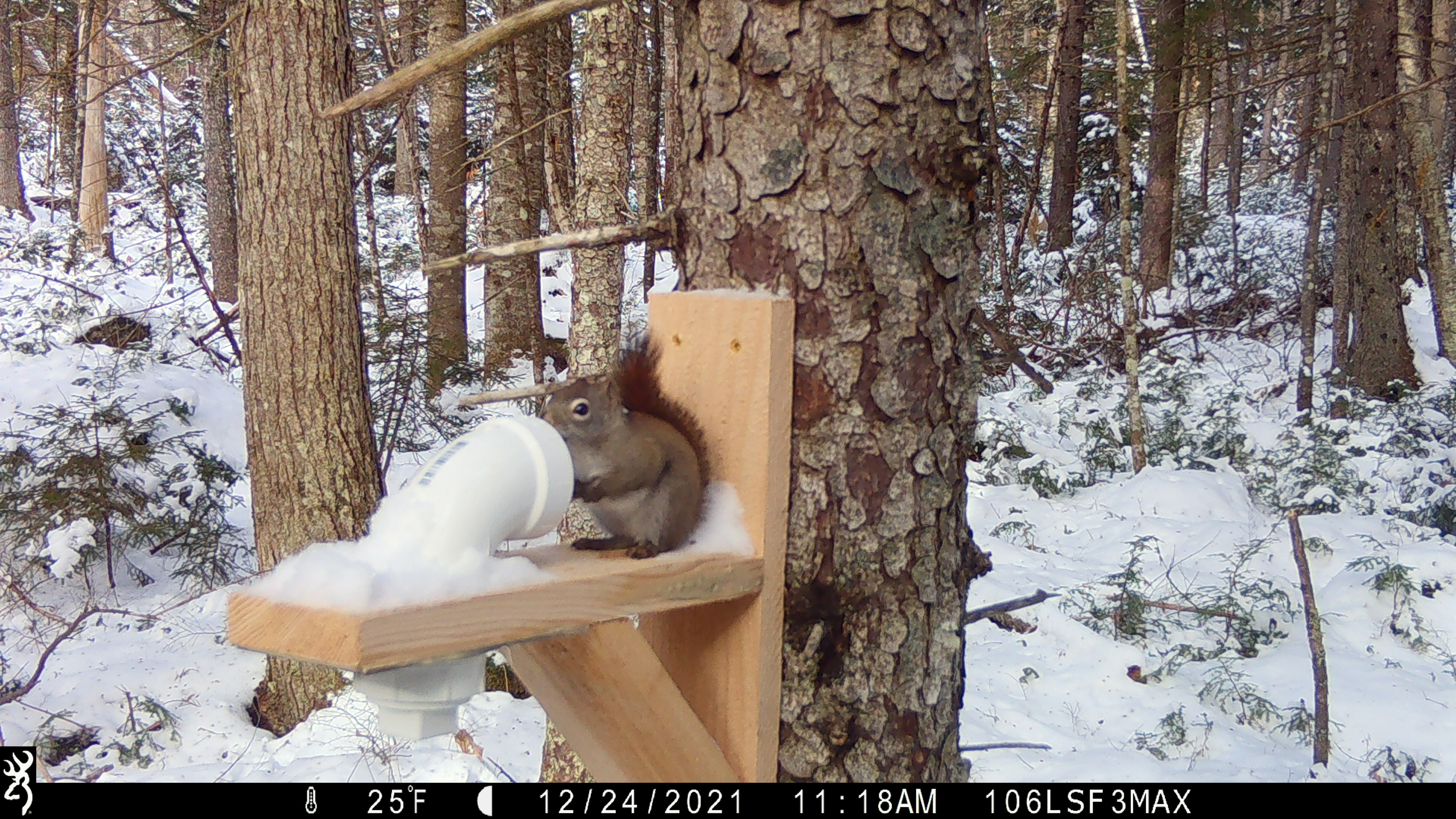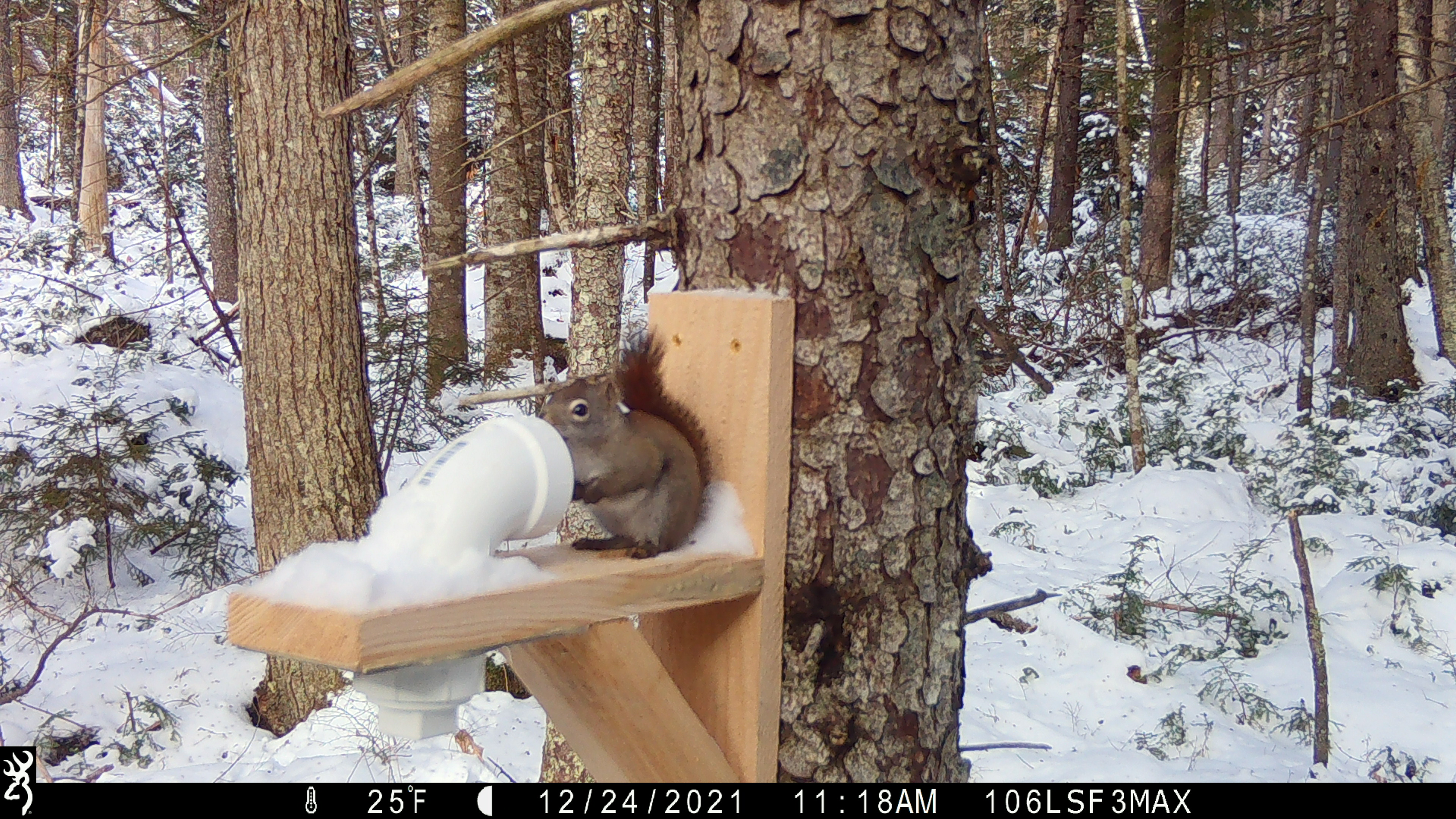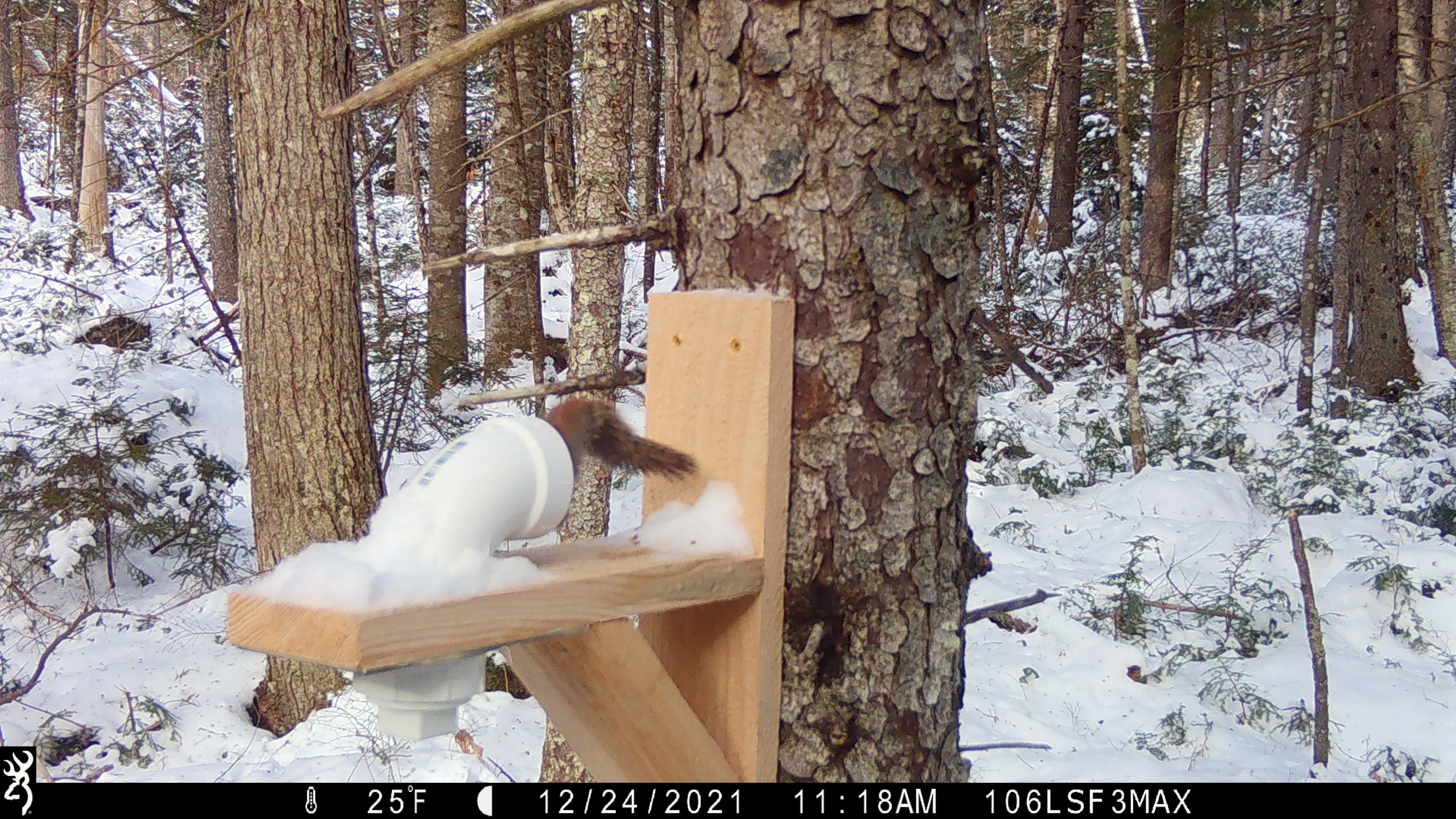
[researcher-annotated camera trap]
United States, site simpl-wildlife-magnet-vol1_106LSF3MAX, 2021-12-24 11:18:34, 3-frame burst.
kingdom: Animalia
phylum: Chordata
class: Mammalia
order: Rodentia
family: Sciuridae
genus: Tamiasciurus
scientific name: Tamiasciurus hudsonicus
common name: red squirrel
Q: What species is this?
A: Red squirrel (Tamiasciurus hudsonicus).